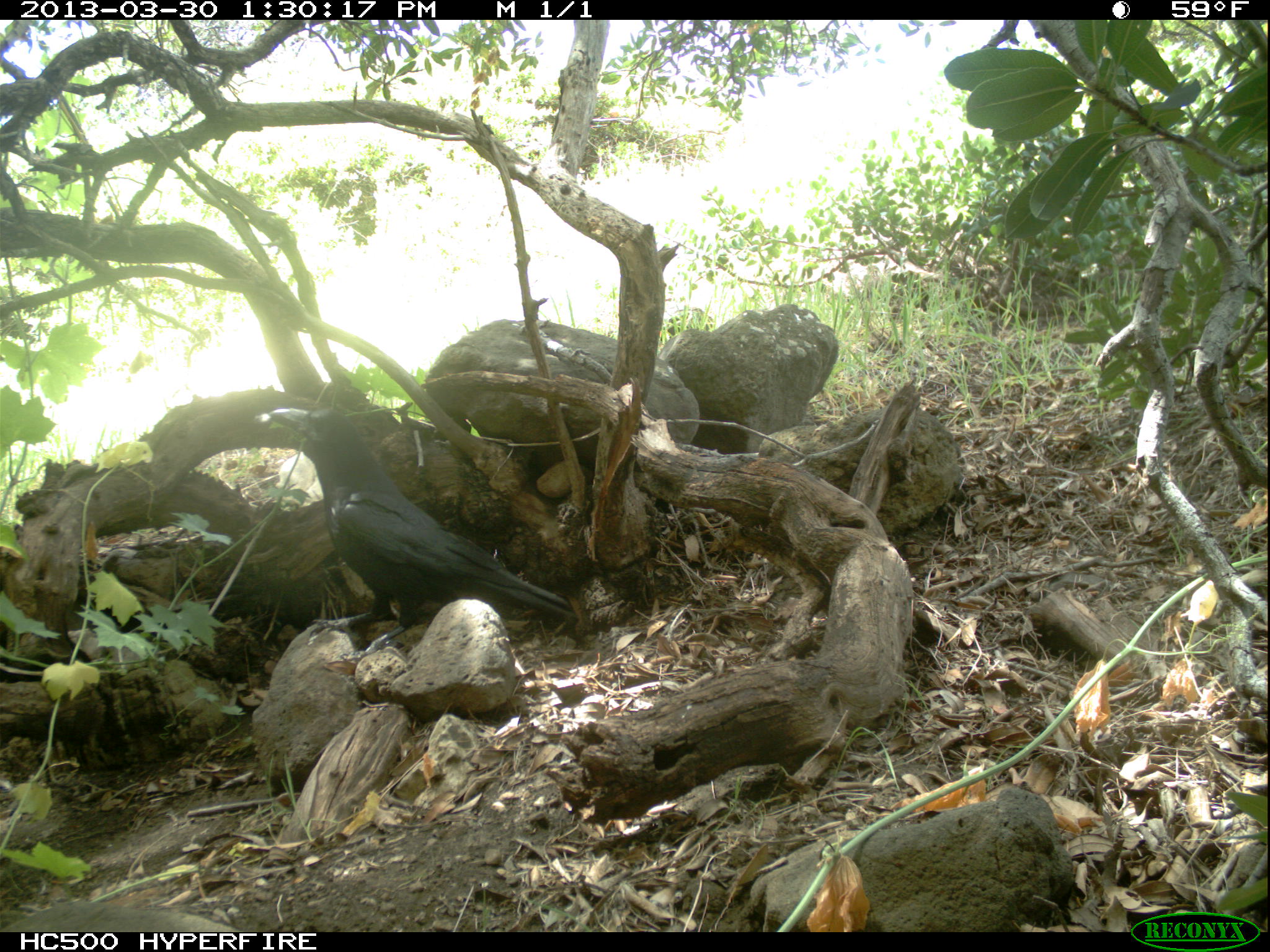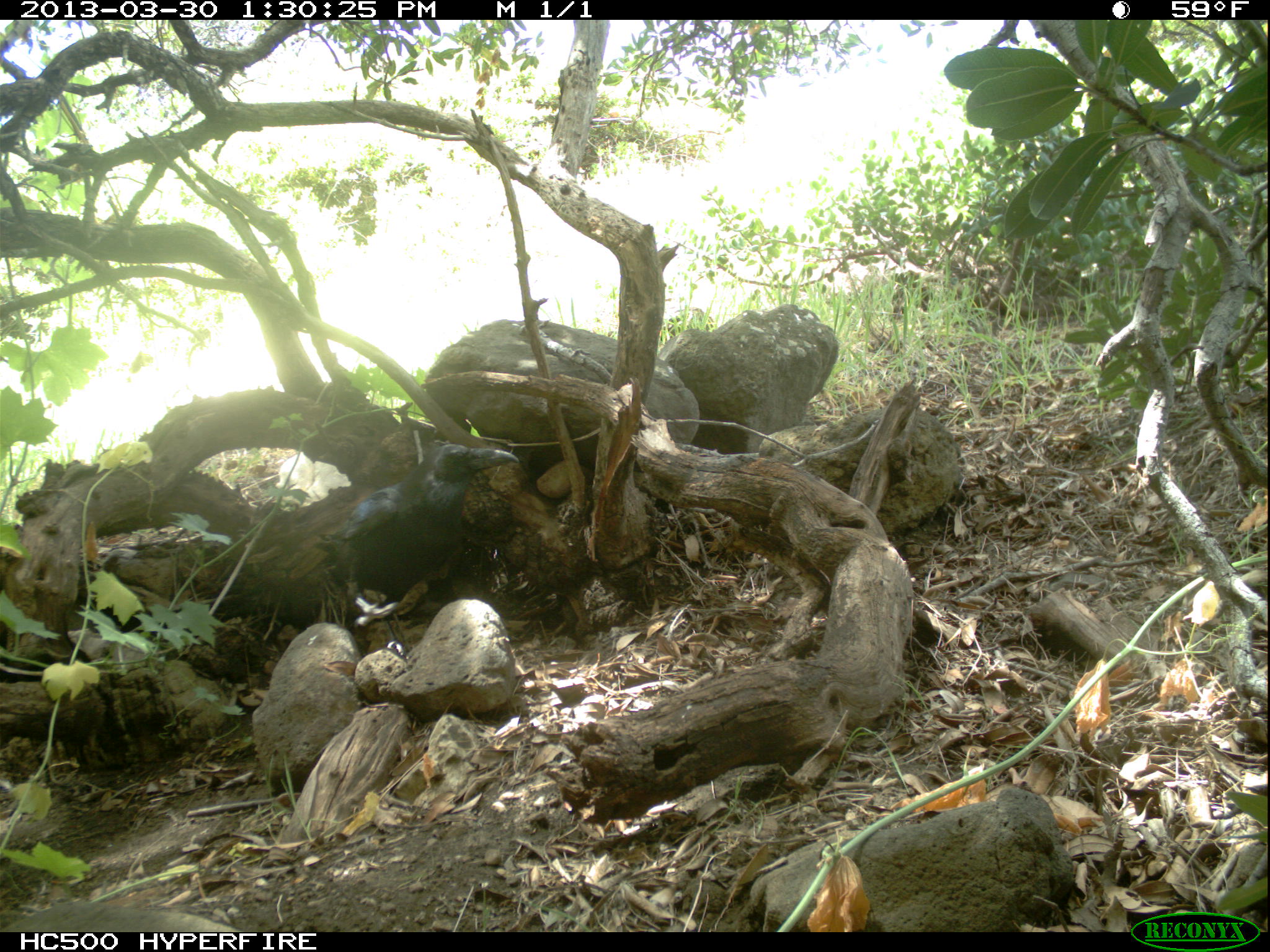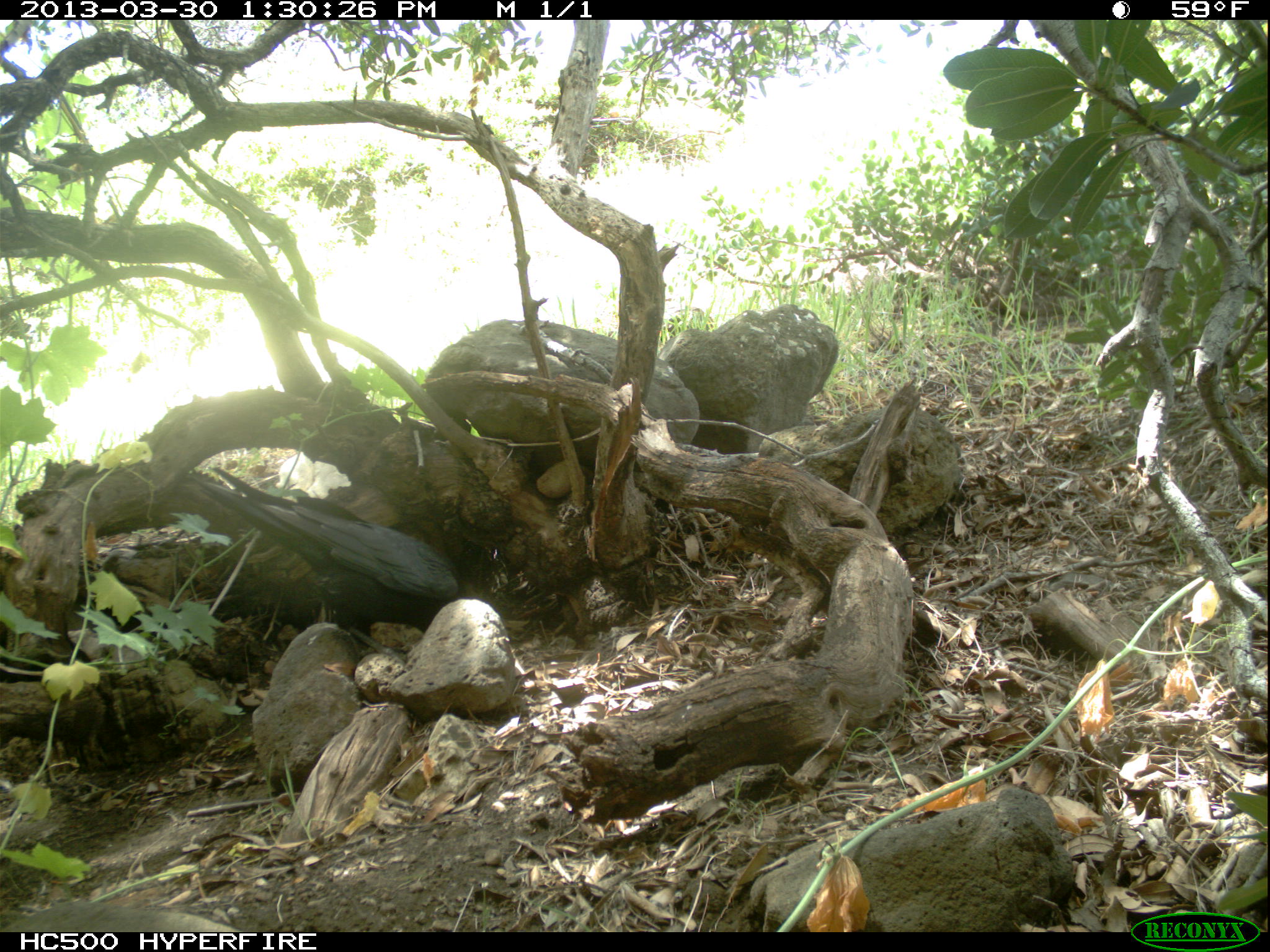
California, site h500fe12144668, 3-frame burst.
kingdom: Animalia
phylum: Chordata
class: Aves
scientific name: Aves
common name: bird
Bird (Aves).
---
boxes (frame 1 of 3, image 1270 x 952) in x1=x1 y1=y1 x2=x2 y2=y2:
bird: x1=268 y1=408 x2=580 y2=662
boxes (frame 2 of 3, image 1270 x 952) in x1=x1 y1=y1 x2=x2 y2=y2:
bird: x1=312 y1=442 x2=519 y2=651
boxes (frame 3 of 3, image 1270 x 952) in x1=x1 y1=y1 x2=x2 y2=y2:
bird: x1=187 y1=466 x2=468 y2=665